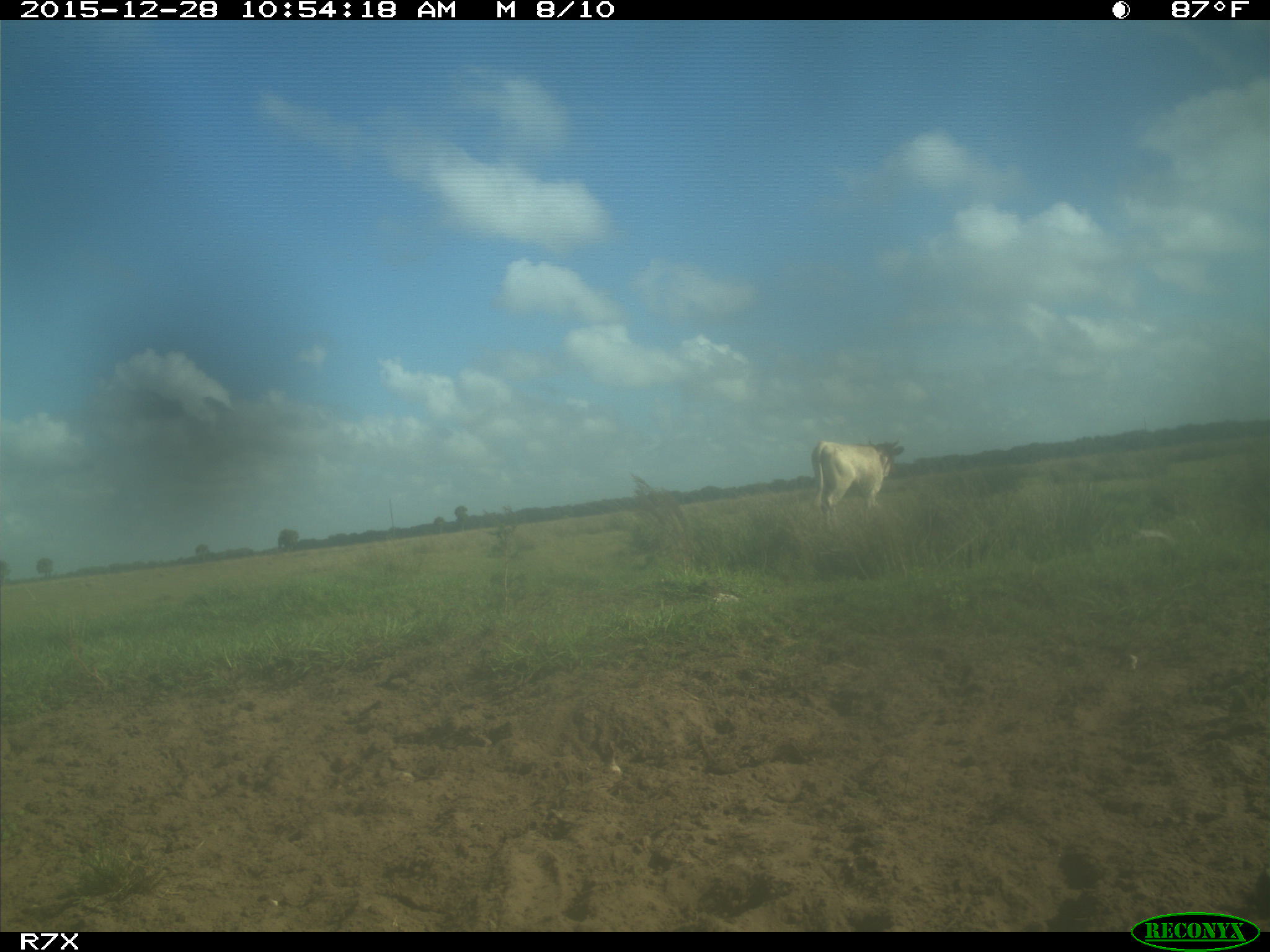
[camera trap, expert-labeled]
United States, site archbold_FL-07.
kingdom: Animalia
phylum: Chordata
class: Mammalia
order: Artiodactyla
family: Bovidae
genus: Bos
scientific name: Bos taurus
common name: domestic cow